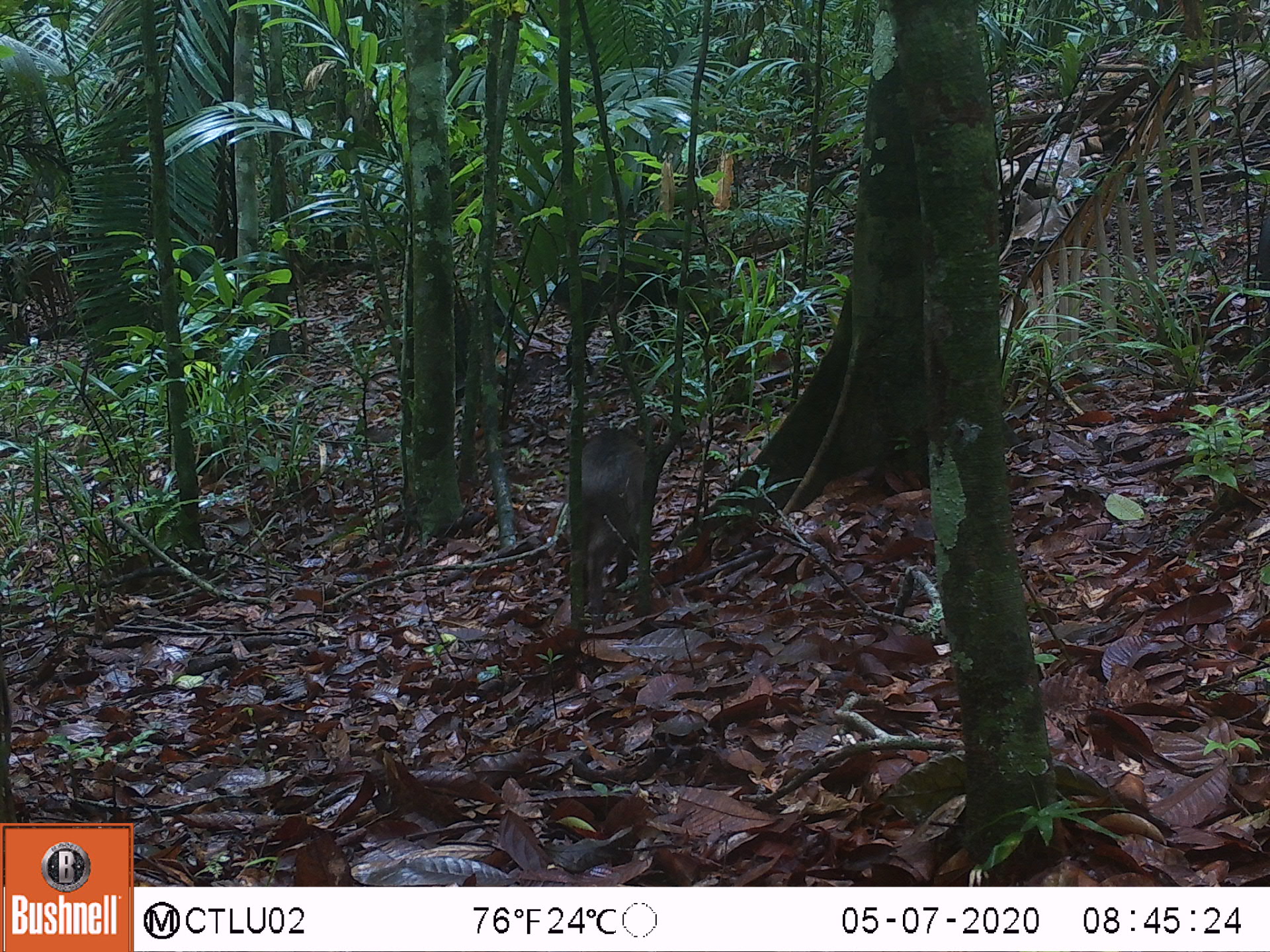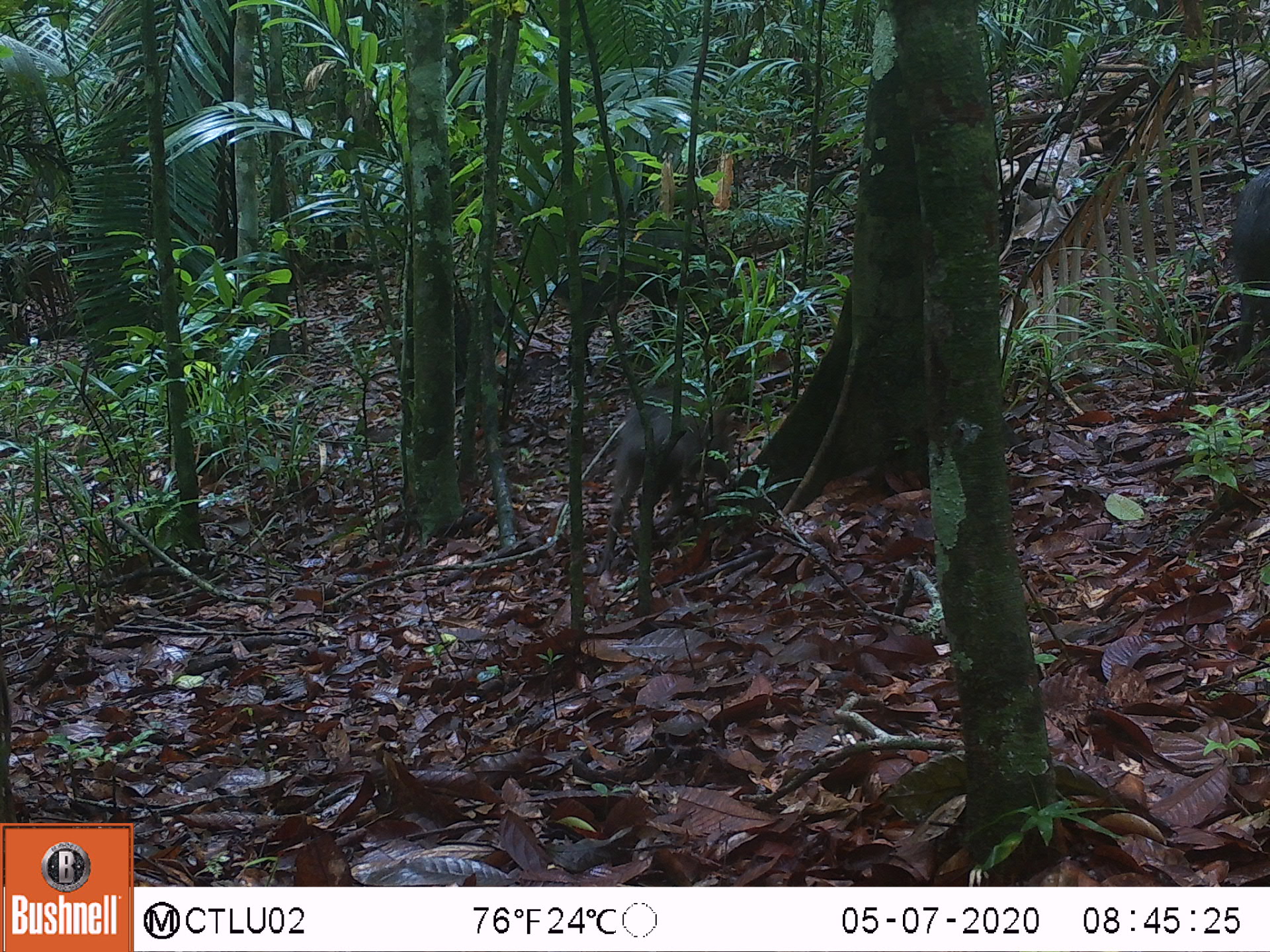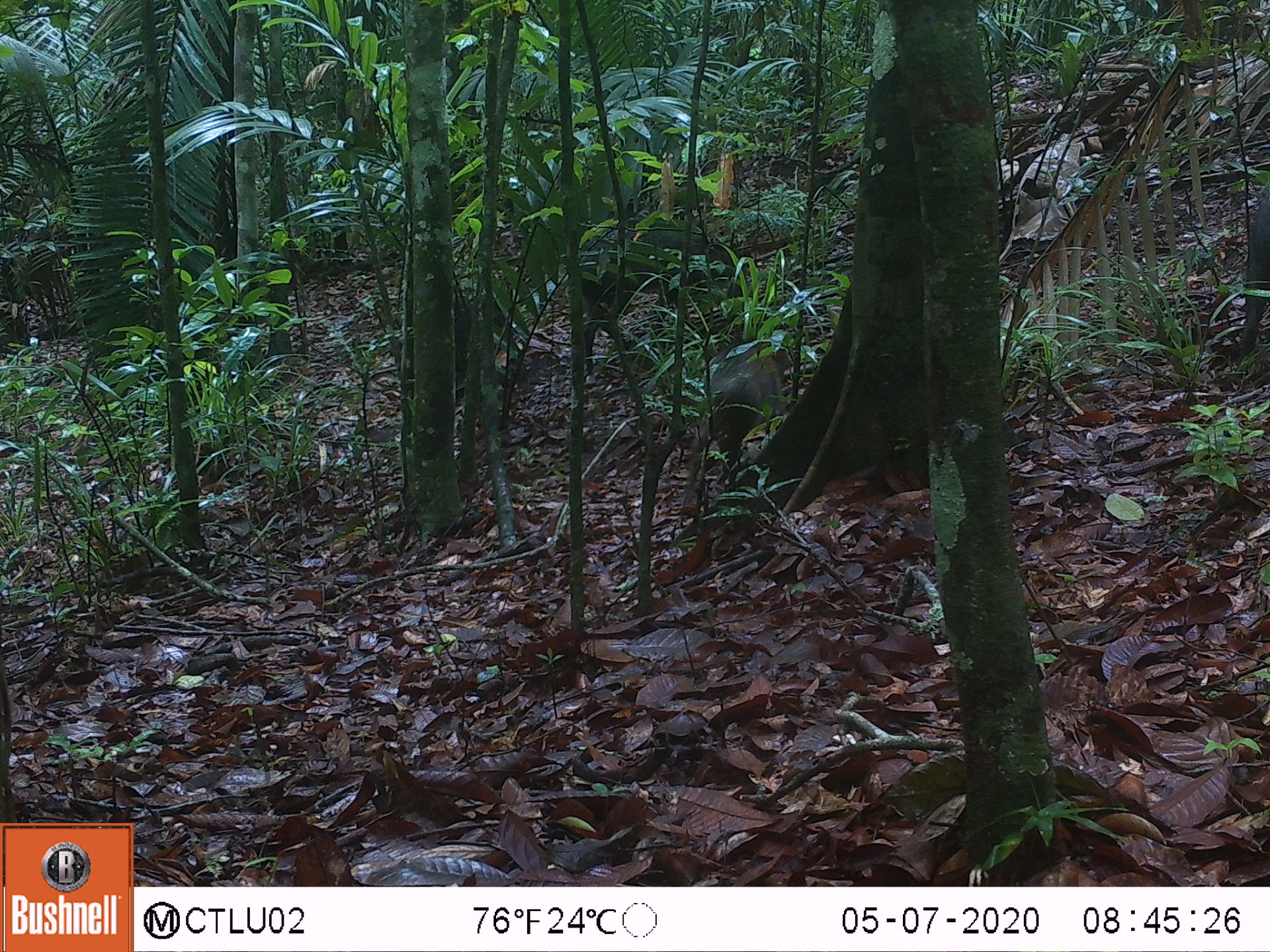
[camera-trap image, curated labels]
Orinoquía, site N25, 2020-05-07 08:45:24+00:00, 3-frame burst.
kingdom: Animalia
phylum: Chordata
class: Mammalia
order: Artiodactyla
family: Tayassuidae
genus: Pecari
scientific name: Pecari tajacu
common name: collared peccary